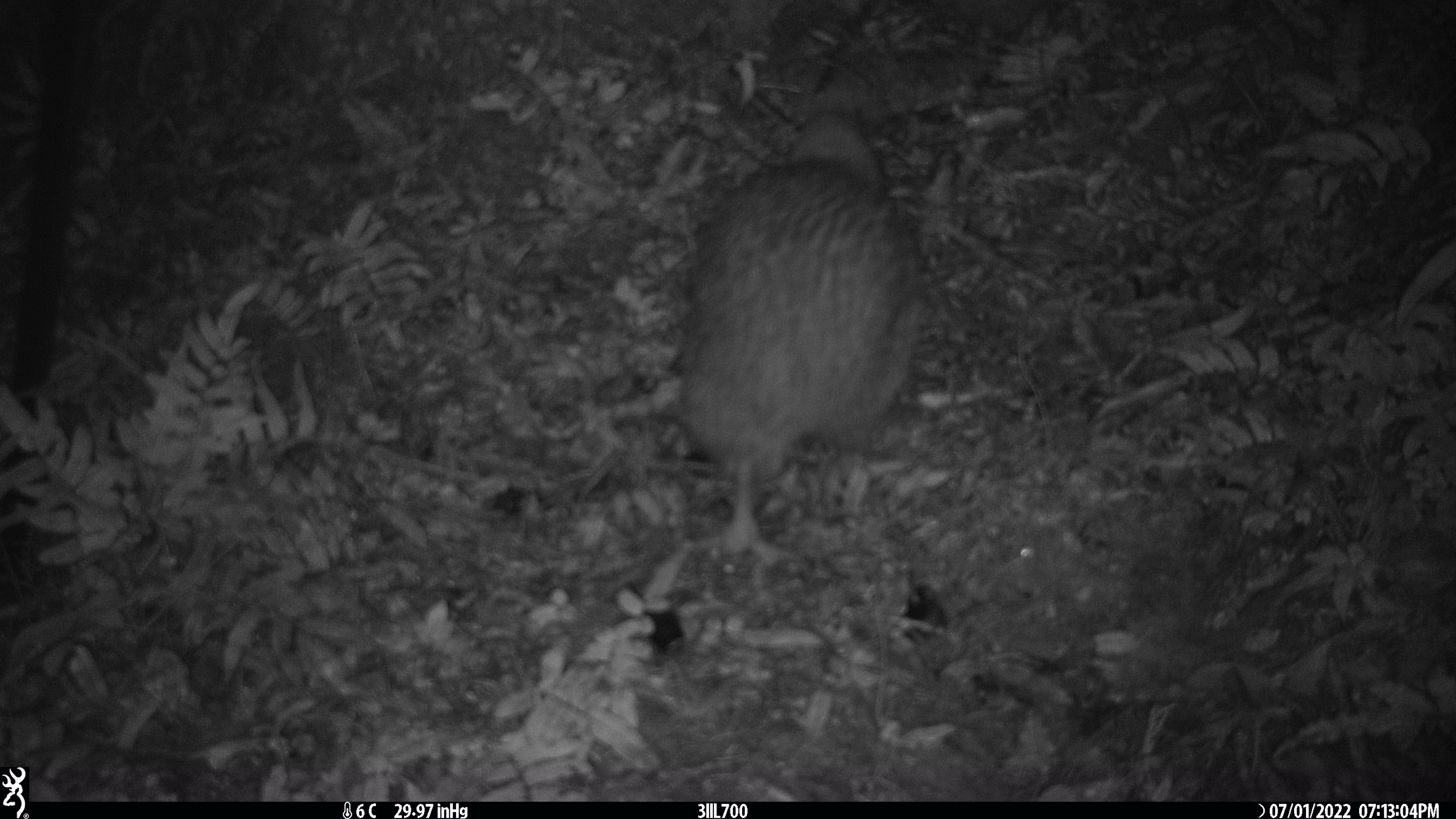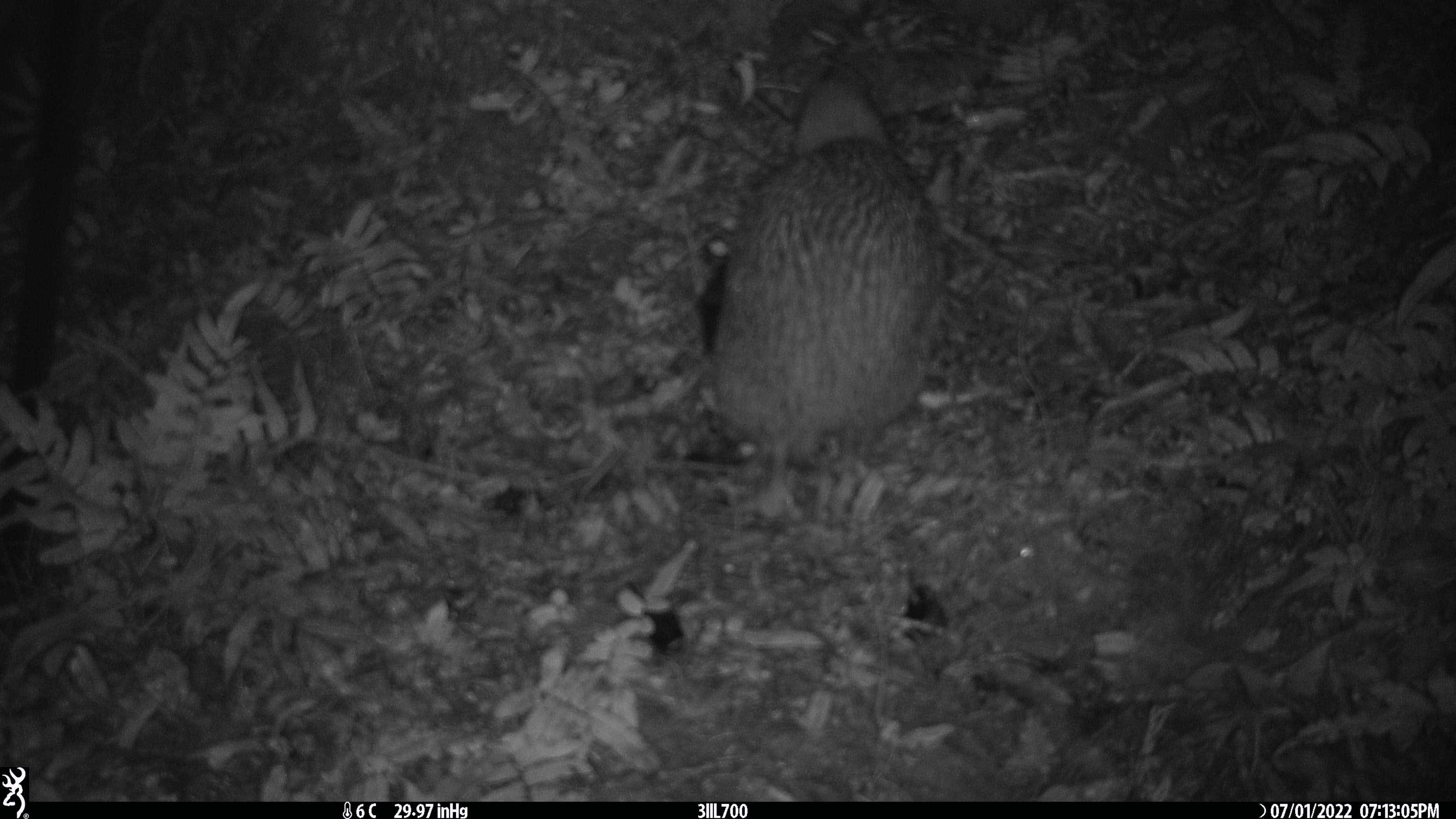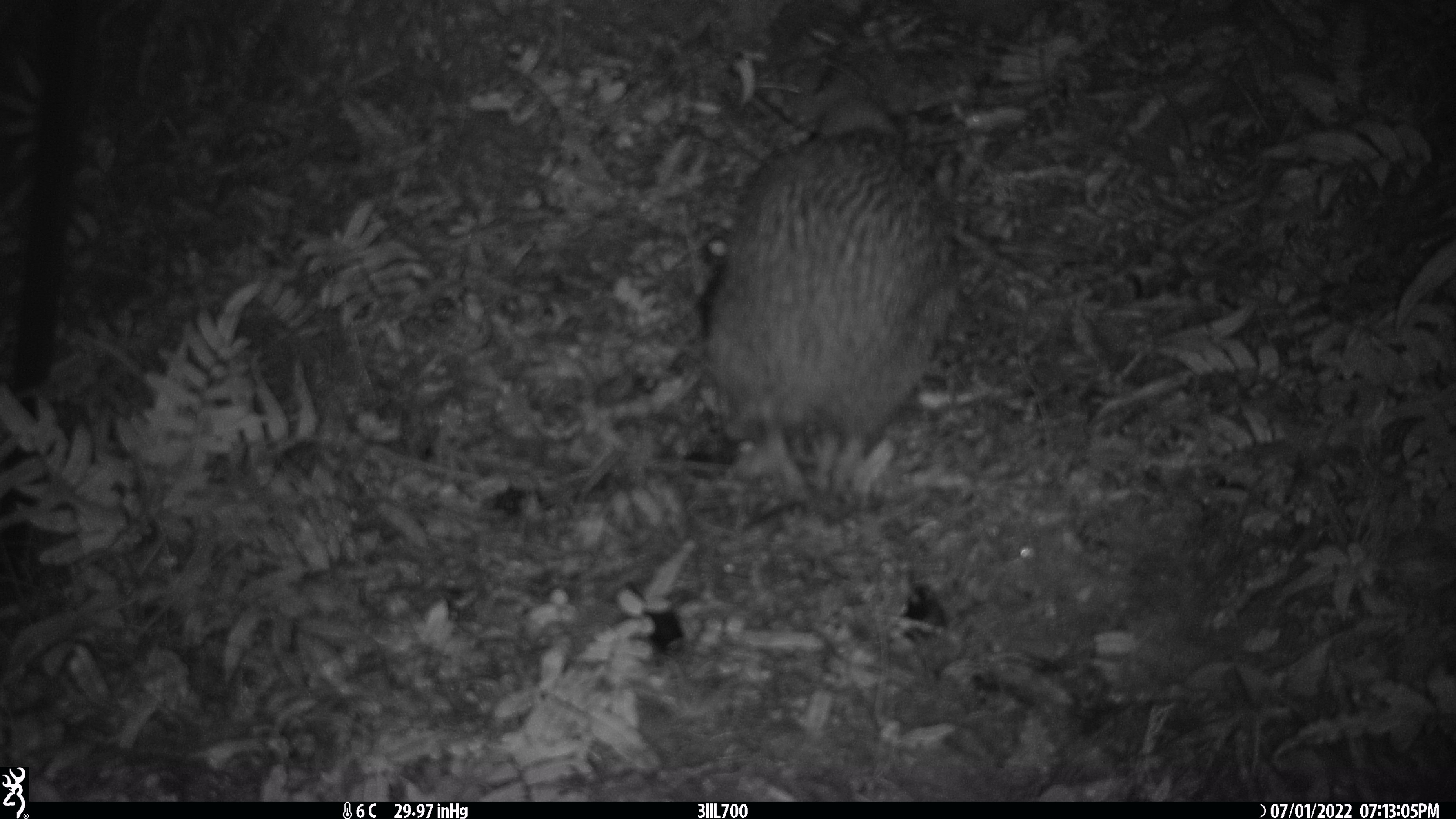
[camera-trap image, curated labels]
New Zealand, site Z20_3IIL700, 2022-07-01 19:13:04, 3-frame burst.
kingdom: Animalia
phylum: Chordata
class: Aves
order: Apterygiformes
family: Apterygidae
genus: Apteryx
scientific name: Apteryx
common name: kiwi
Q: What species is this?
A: Kiwi (Apteryx).